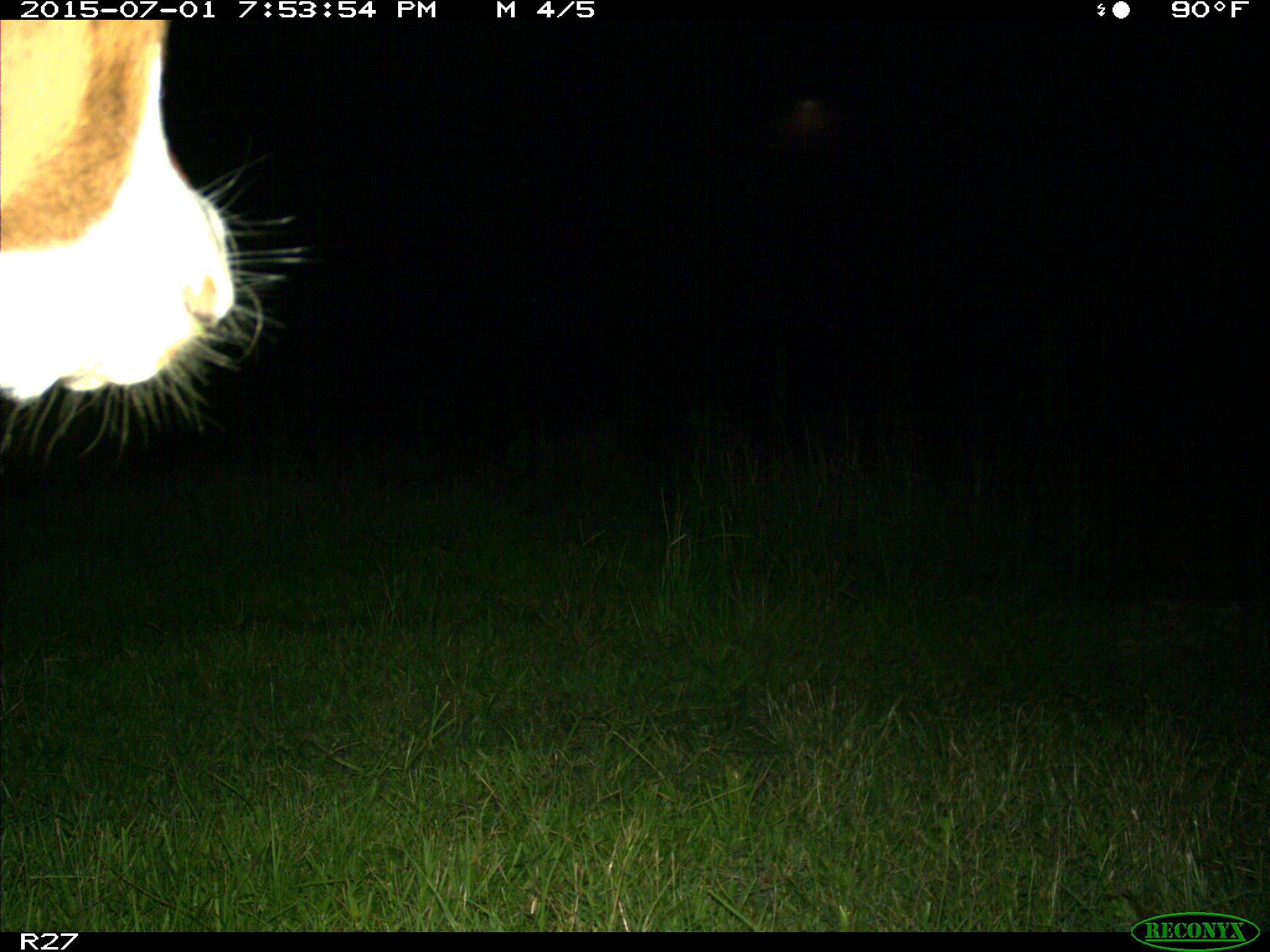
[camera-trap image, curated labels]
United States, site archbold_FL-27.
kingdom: Animalia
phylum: Chordata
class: Mammalia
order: Artiodactyla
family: Bovidae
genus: Bos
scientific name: Bos taurus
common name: domestic cow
Bos taurus (domestic cow).